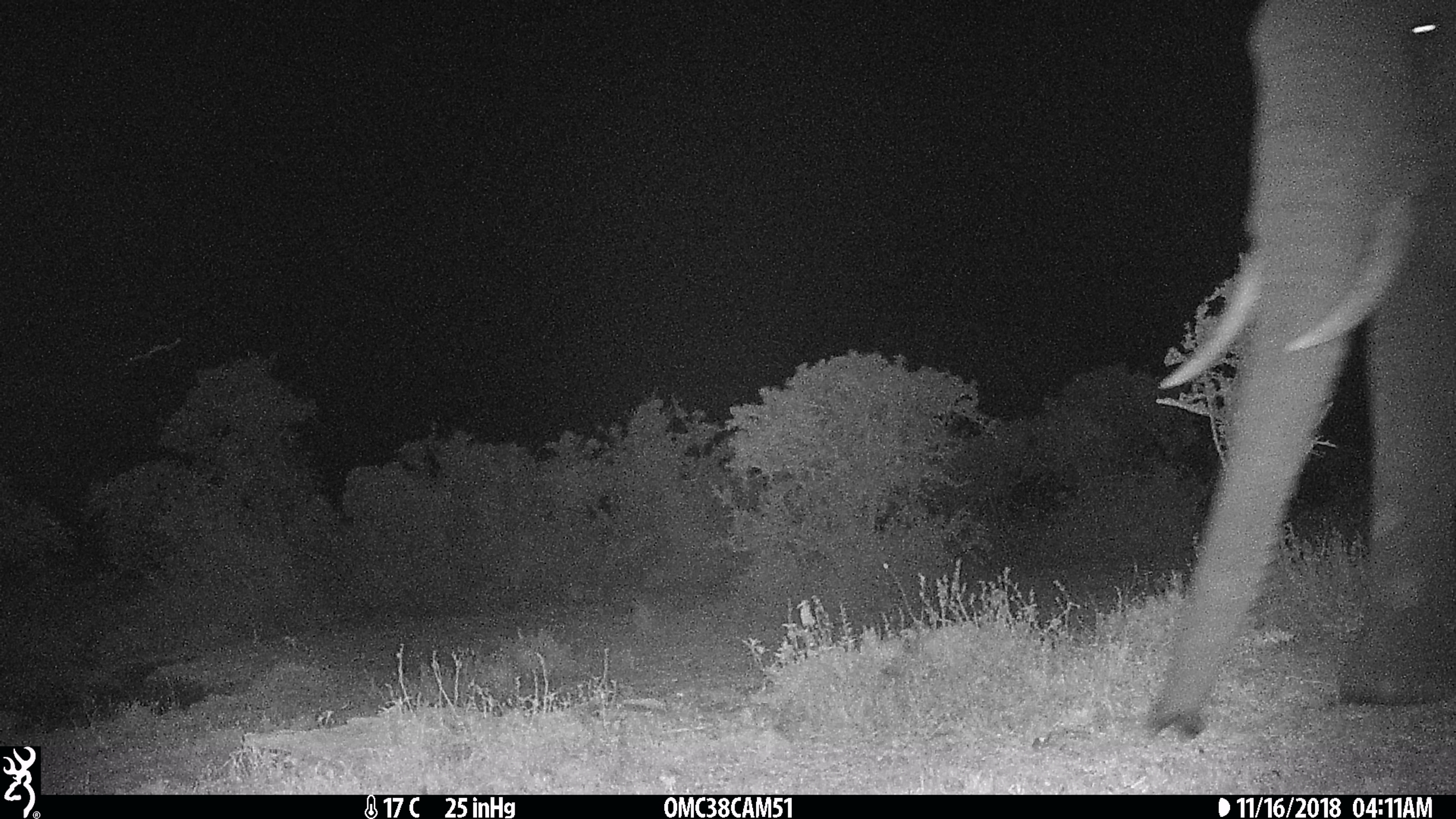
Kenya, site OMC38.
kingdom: Animalia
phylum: Chordata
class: Mammalia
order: Proboscidea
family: Elephantidae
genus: Loxodonta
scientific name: Loxodonta africana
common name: elephant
Elephant (Loxodonta africana).